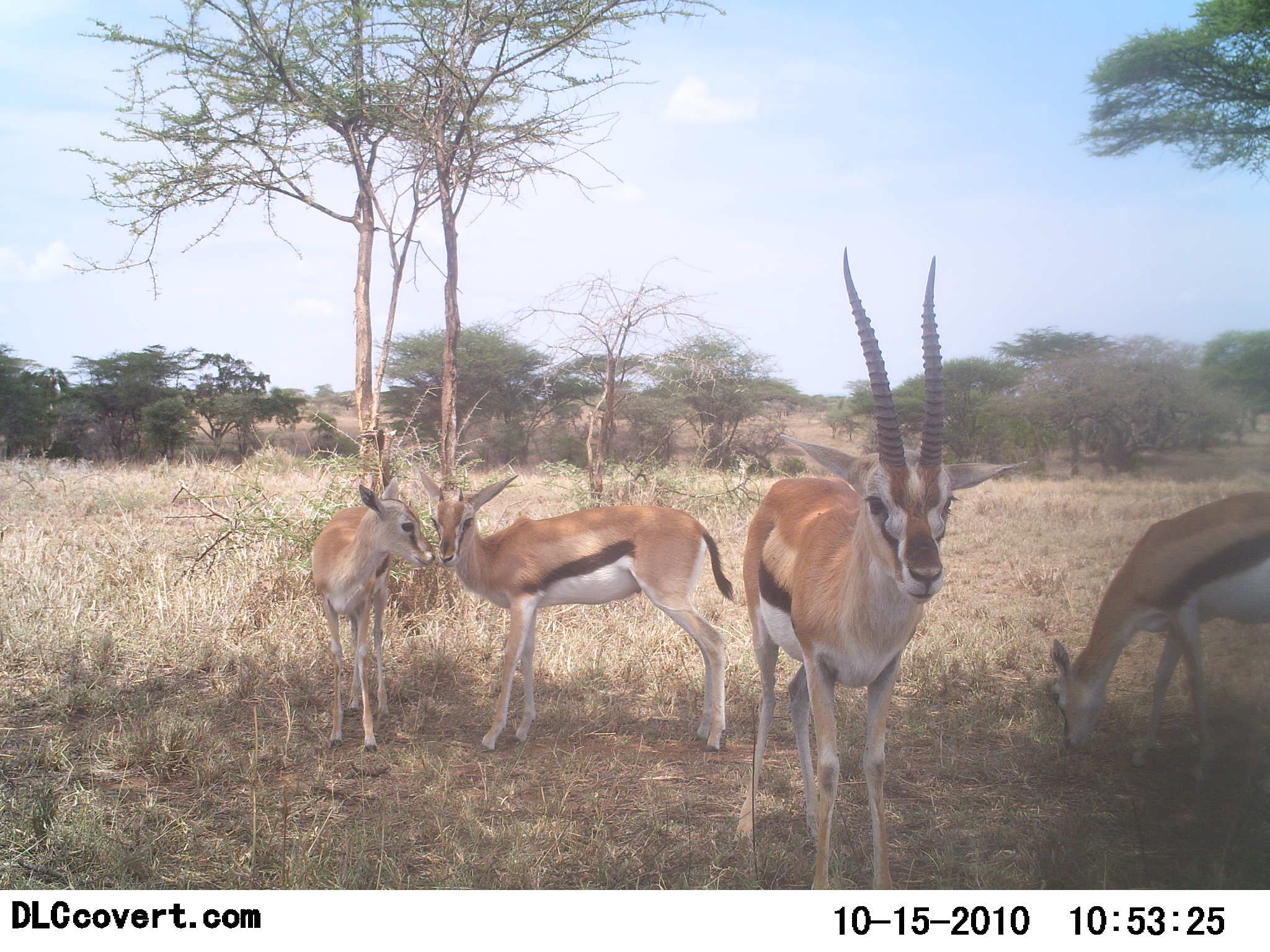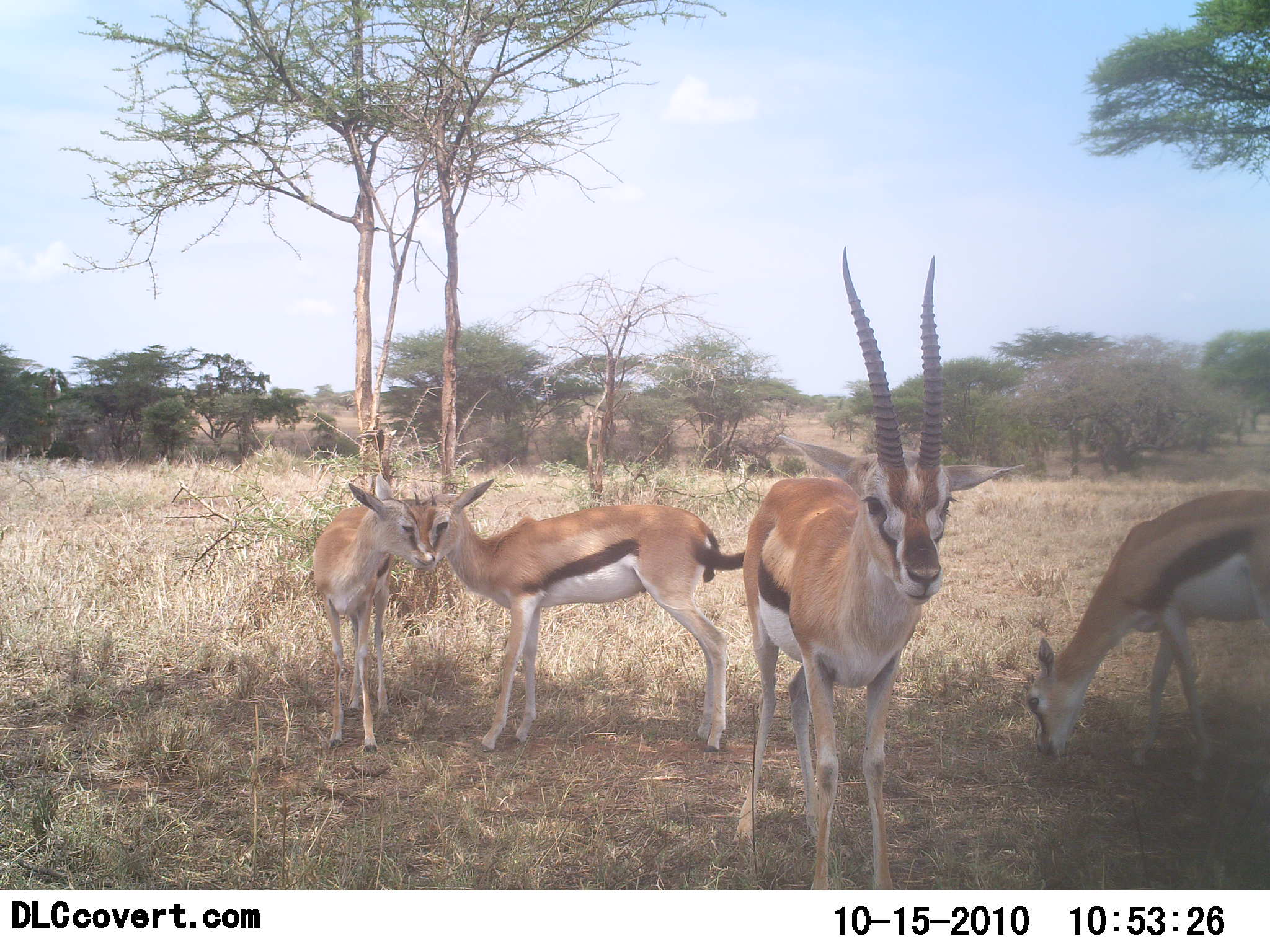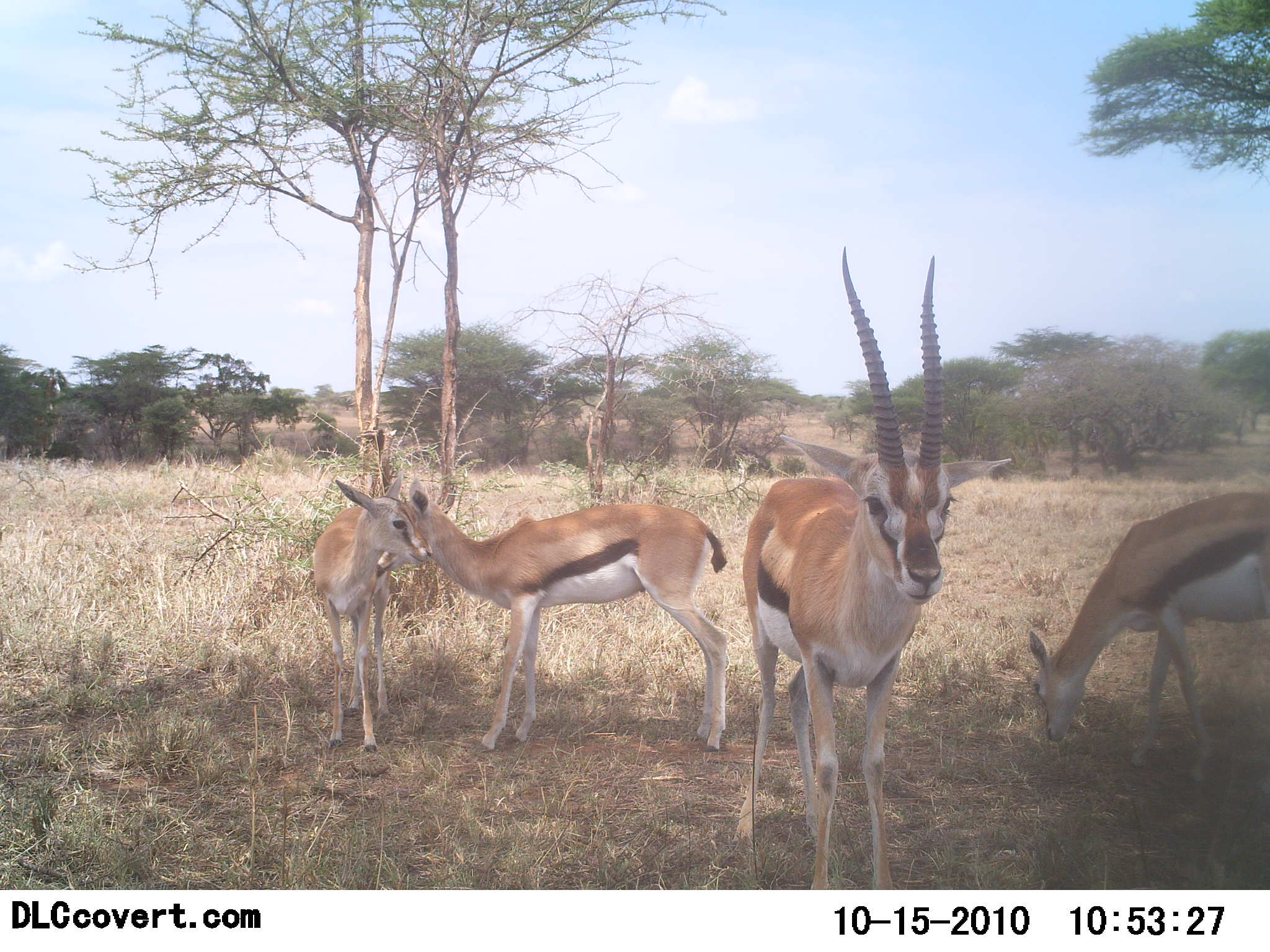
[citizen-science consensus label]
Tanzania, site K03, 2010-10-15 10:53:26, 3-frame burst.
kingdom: Animalia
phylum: Chordata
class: Mammalia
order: Artiodactyla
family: Bovidae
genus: Eudorcas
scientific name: Eudorcas thomsonii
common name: thomson's gazelle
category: gazellethomsons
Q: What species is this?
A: Gazellethomsons (thomson's gazelle) (Eudorcas thomsonii).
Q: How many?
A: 4.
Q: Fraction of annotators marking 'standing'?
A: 81%.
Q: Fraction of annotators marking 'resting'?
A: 14%.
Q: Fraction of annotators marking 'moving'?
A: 0%.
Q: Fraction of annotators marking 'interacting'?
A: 67%.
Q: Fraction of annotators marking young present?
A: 29%.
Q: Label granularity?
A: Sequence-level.